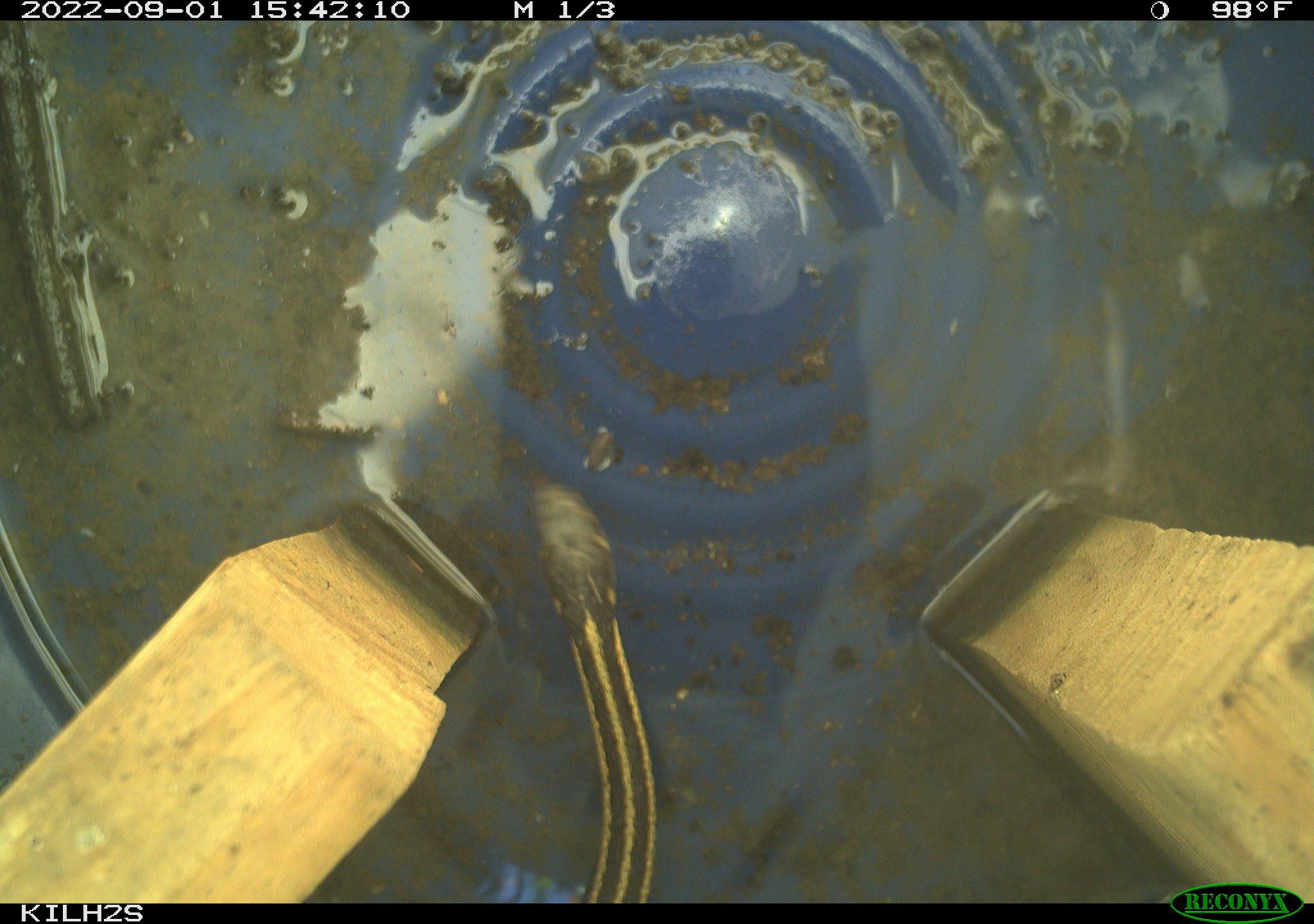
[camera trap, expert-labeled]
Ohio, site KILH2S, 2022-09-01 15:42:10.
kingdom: Animalia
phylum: Chordata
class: Reptilia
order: Squamata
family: Colubridae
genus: Thamnophis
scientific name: Thamnophis sirtalis sirtalis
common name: eastern gartersnake